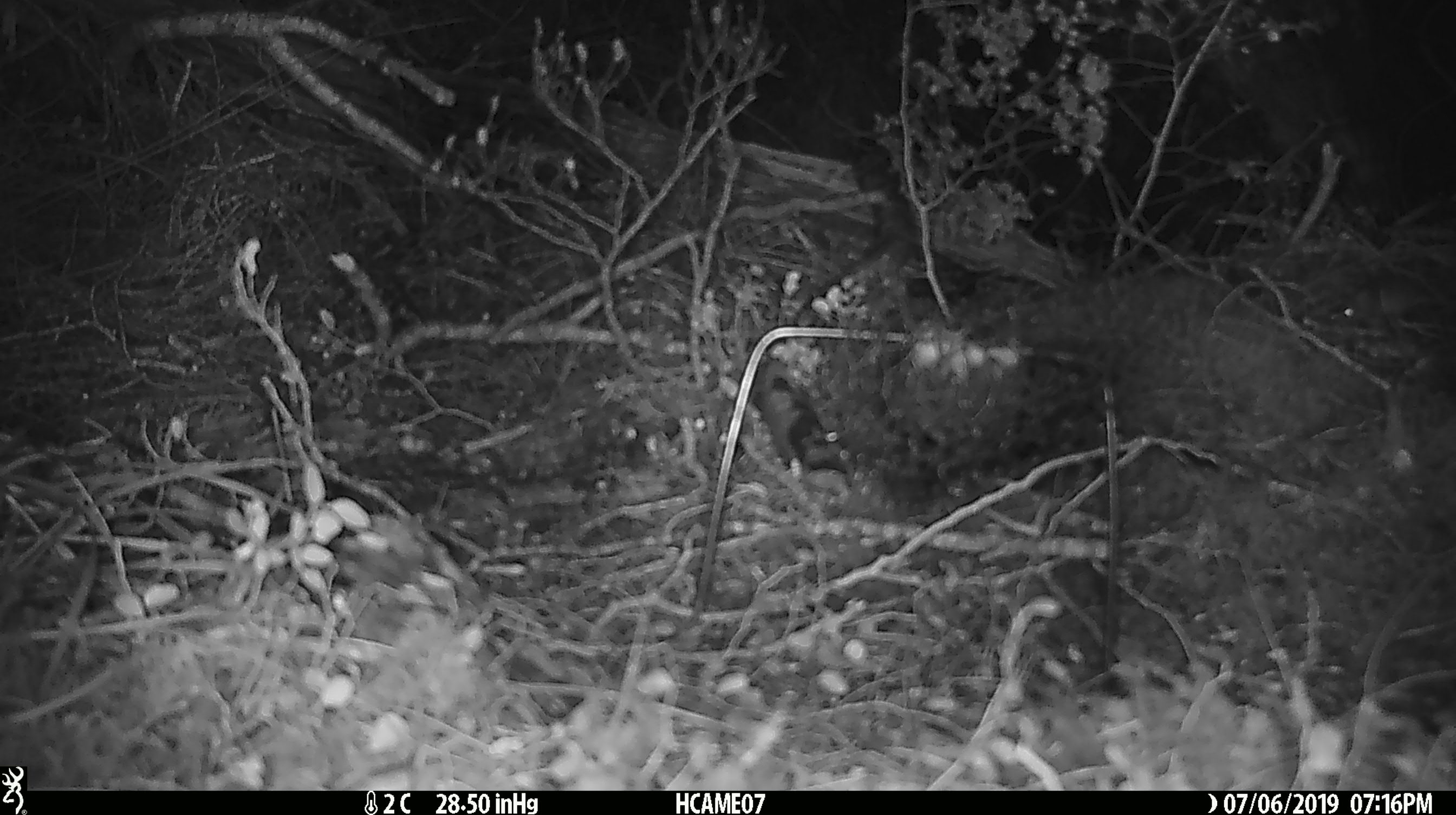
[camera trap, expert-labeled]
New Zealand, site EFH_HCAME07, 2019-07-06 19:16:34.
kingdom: Animalia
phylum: Chordata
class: Mammalia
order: Rodentia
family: Muridae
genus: Mus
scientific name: Mus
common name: mouse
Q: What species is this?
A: Mouse (Mus).